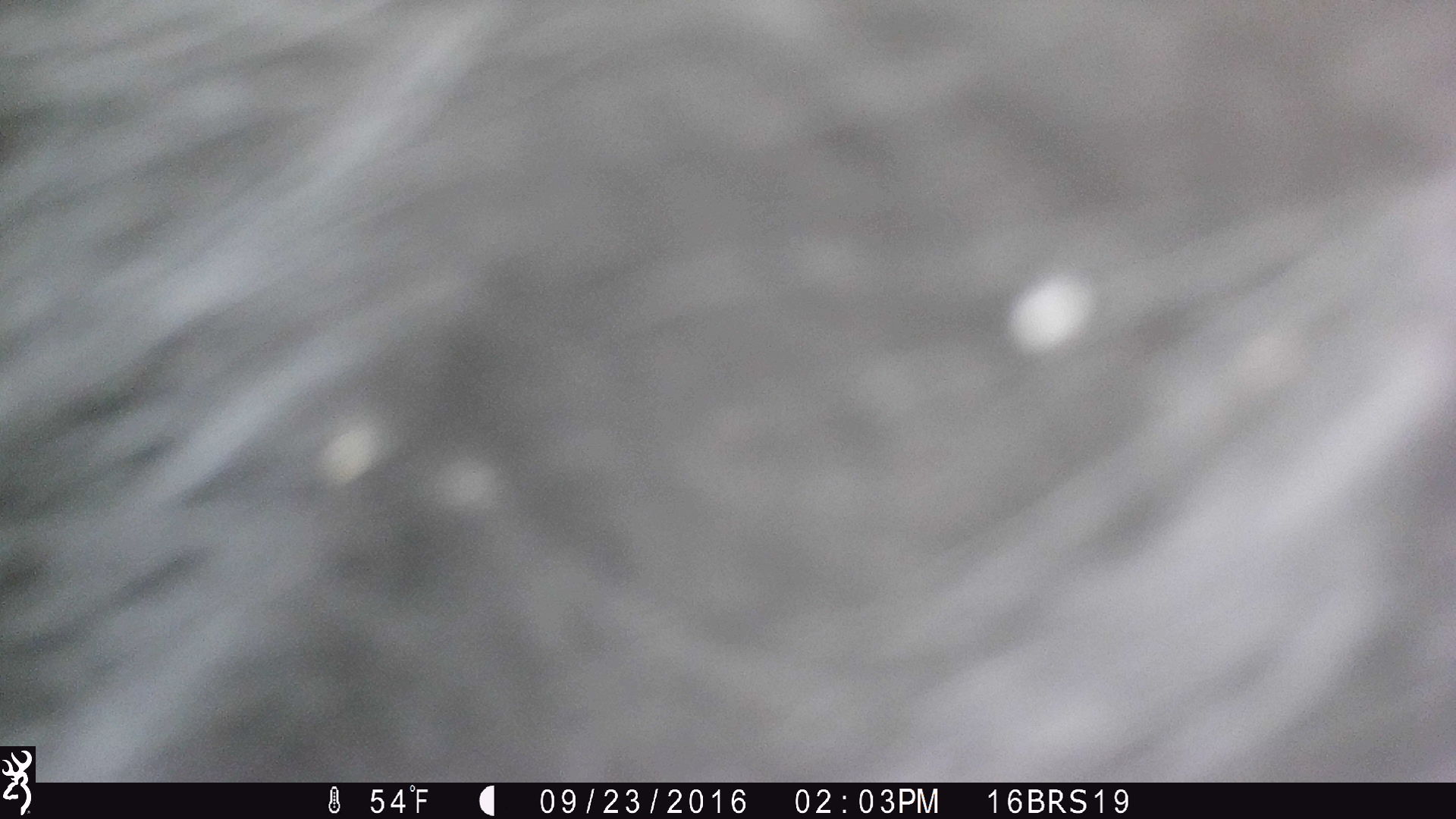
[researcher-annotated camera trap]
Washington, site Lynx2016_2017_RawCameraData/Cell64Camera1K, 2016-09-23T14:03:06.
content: unidentified animal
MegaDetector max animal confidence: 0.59